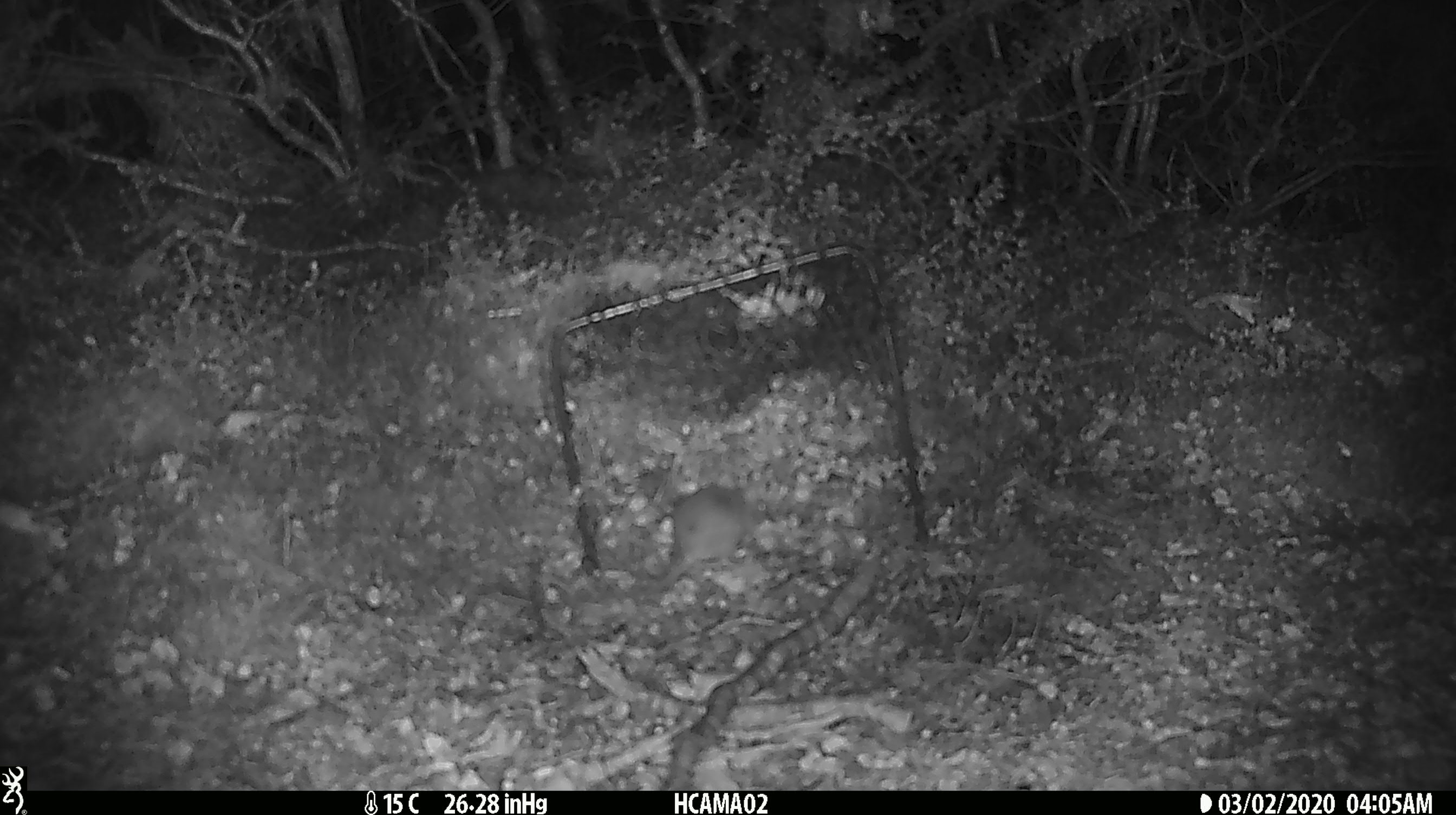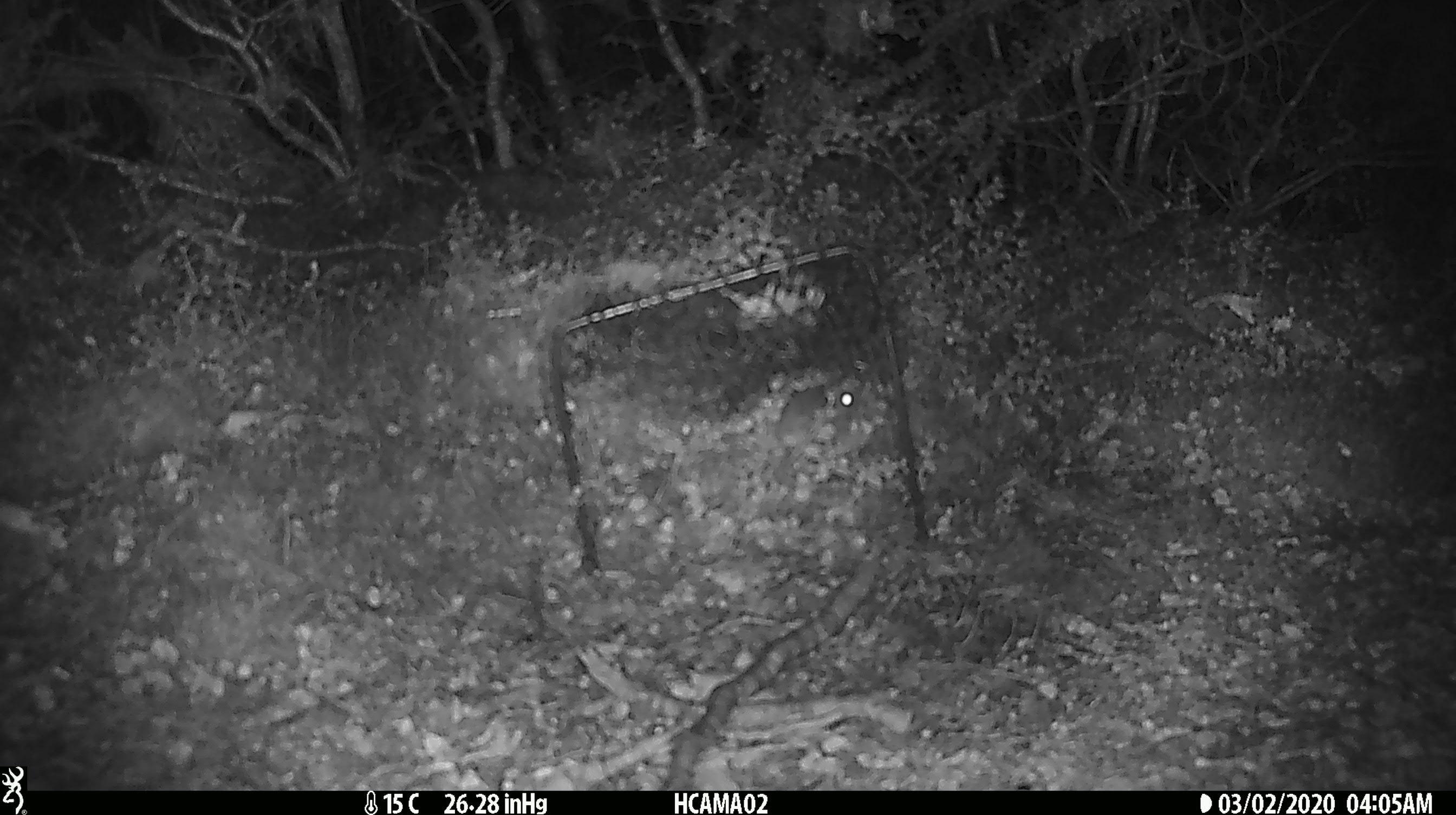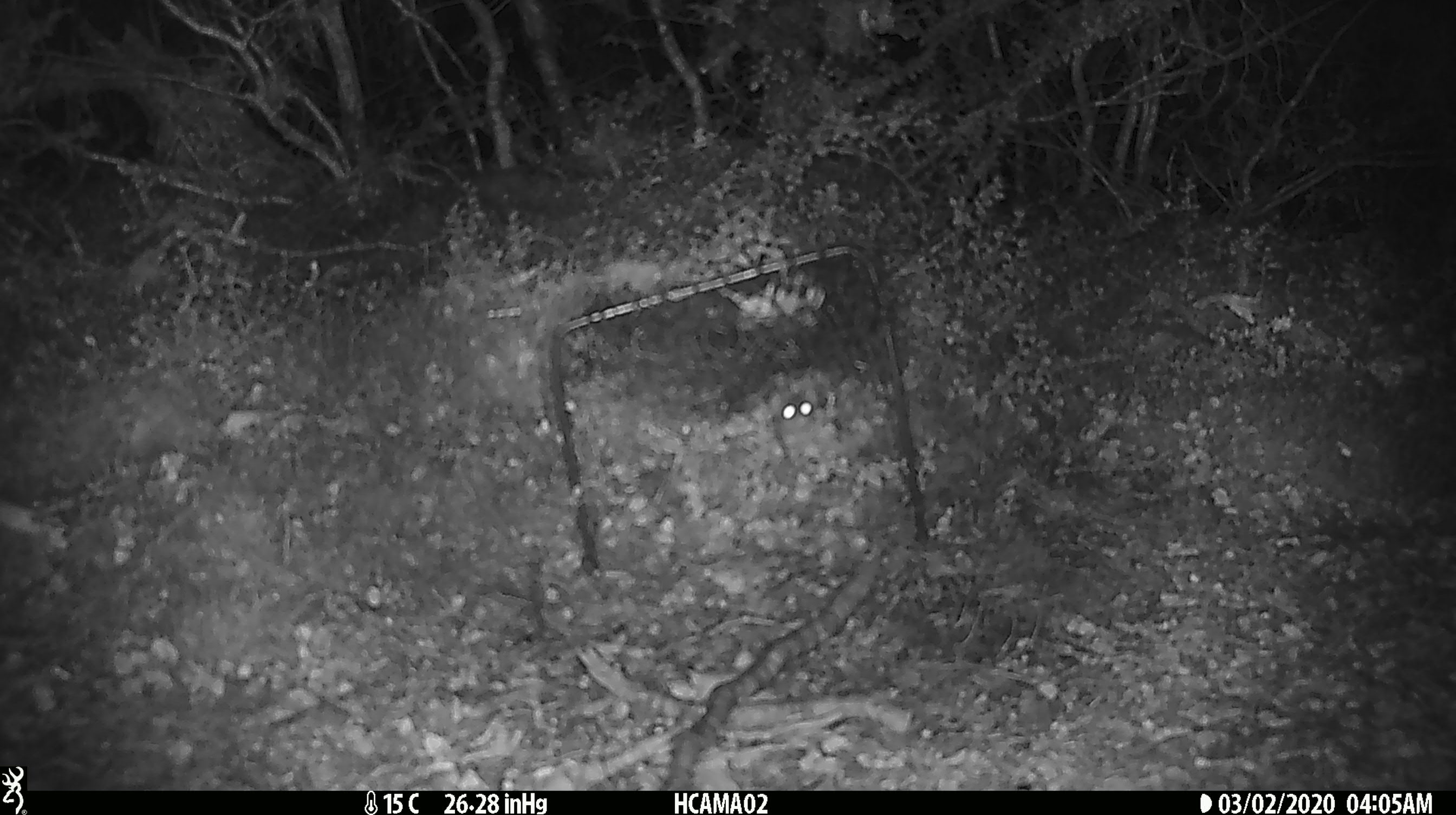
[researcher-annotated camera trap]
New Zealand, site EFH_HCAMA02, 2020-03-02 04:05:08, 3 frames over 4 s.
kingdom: Animalia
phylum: Chordata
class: Mammalia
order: Rodentia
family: Muridae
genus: Mus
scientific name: Mus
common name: mouse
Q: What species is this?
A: Mouse (Mus).